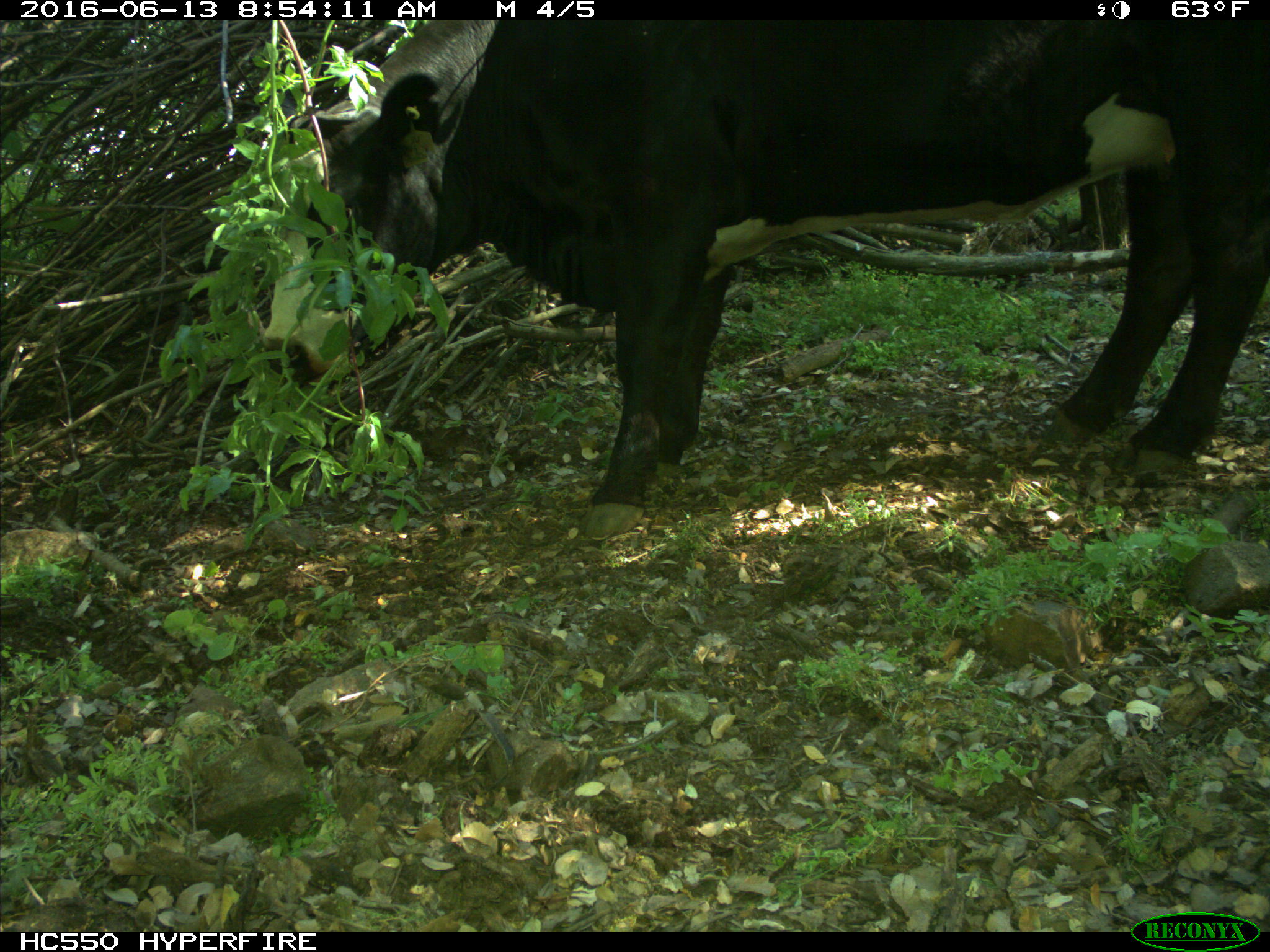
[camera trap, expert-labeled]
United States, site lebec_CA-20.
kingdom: Animalia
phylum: Chordata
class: Mammalia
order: Artiodactyla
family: Bovidae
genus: Bos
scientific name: Bos taurus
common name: domestic cow